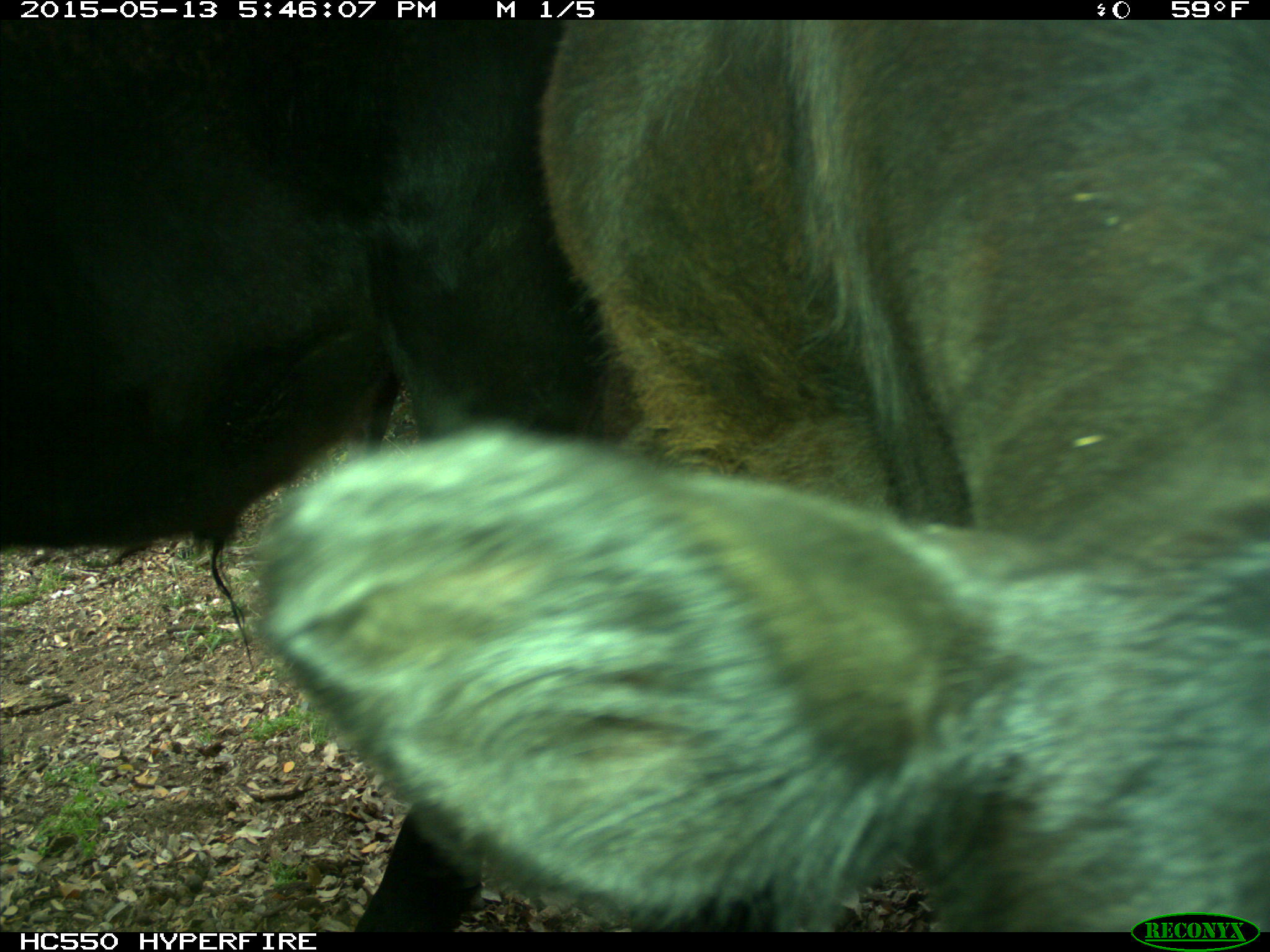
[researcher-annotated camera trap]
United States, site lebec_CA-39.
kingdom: Animalia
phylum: Chordata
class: Mammalia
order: Artiodactyla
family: Bovidae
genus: Bos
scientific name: Bos taurus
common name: domestic cow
Bos taurus (domestic cow).